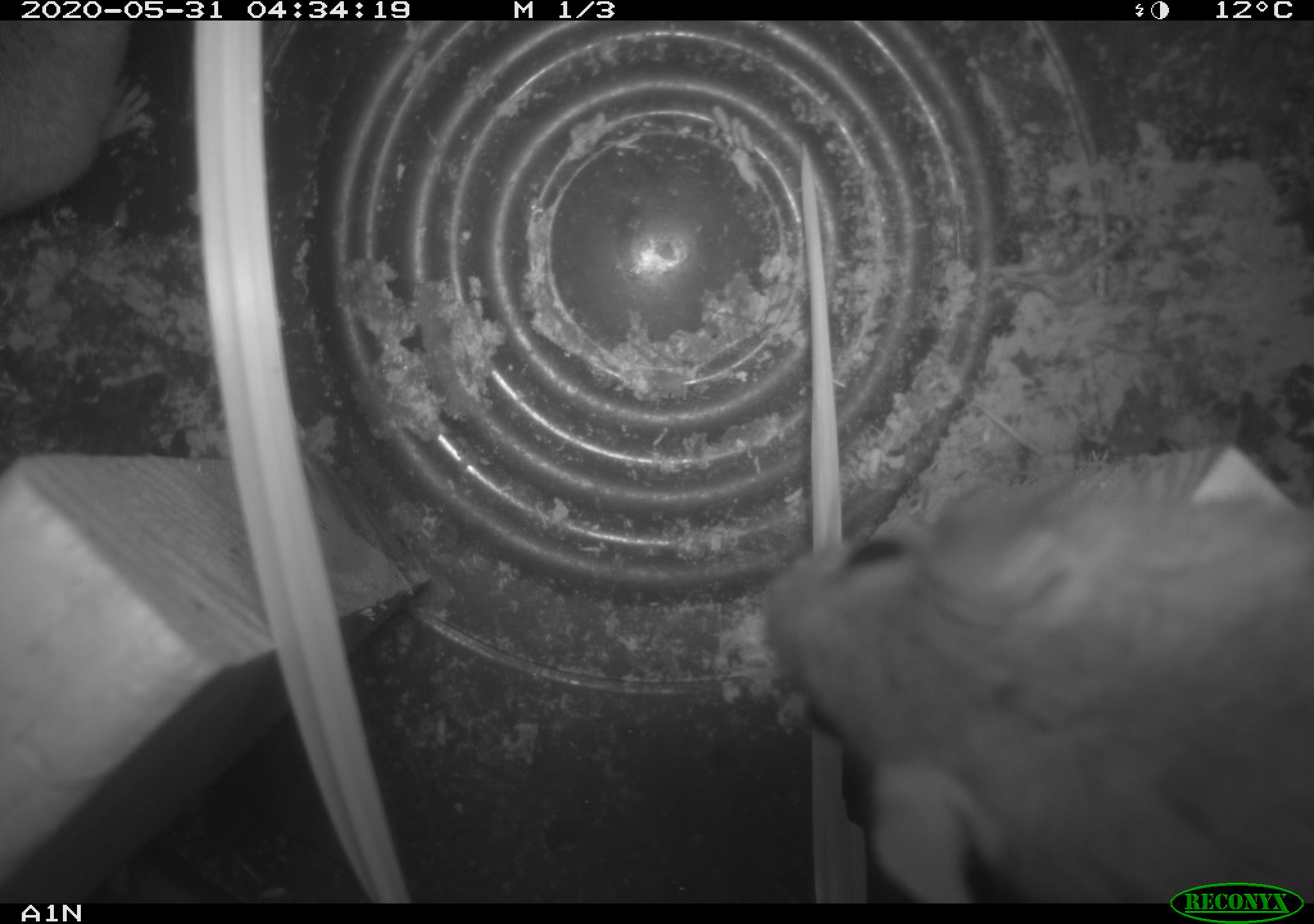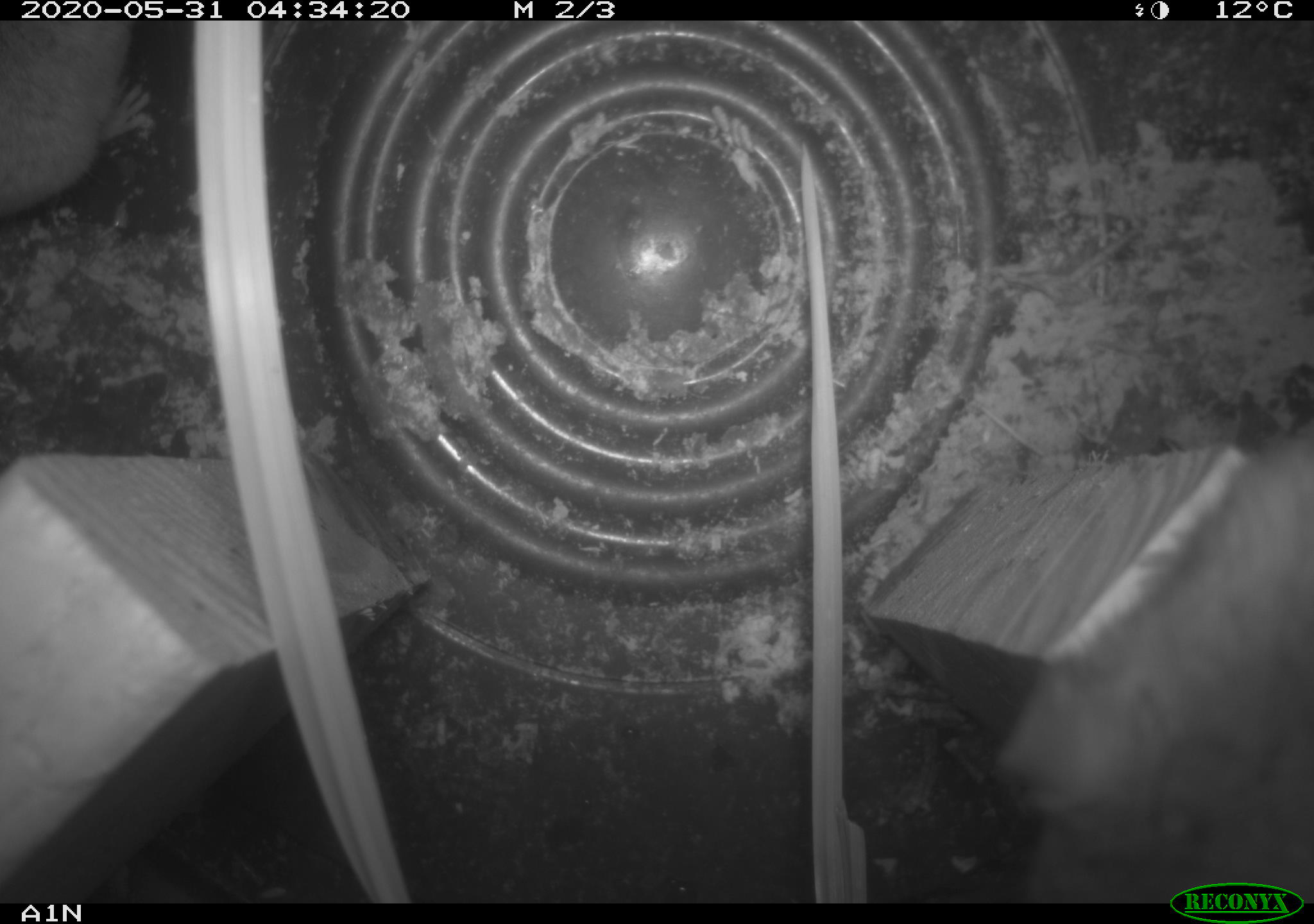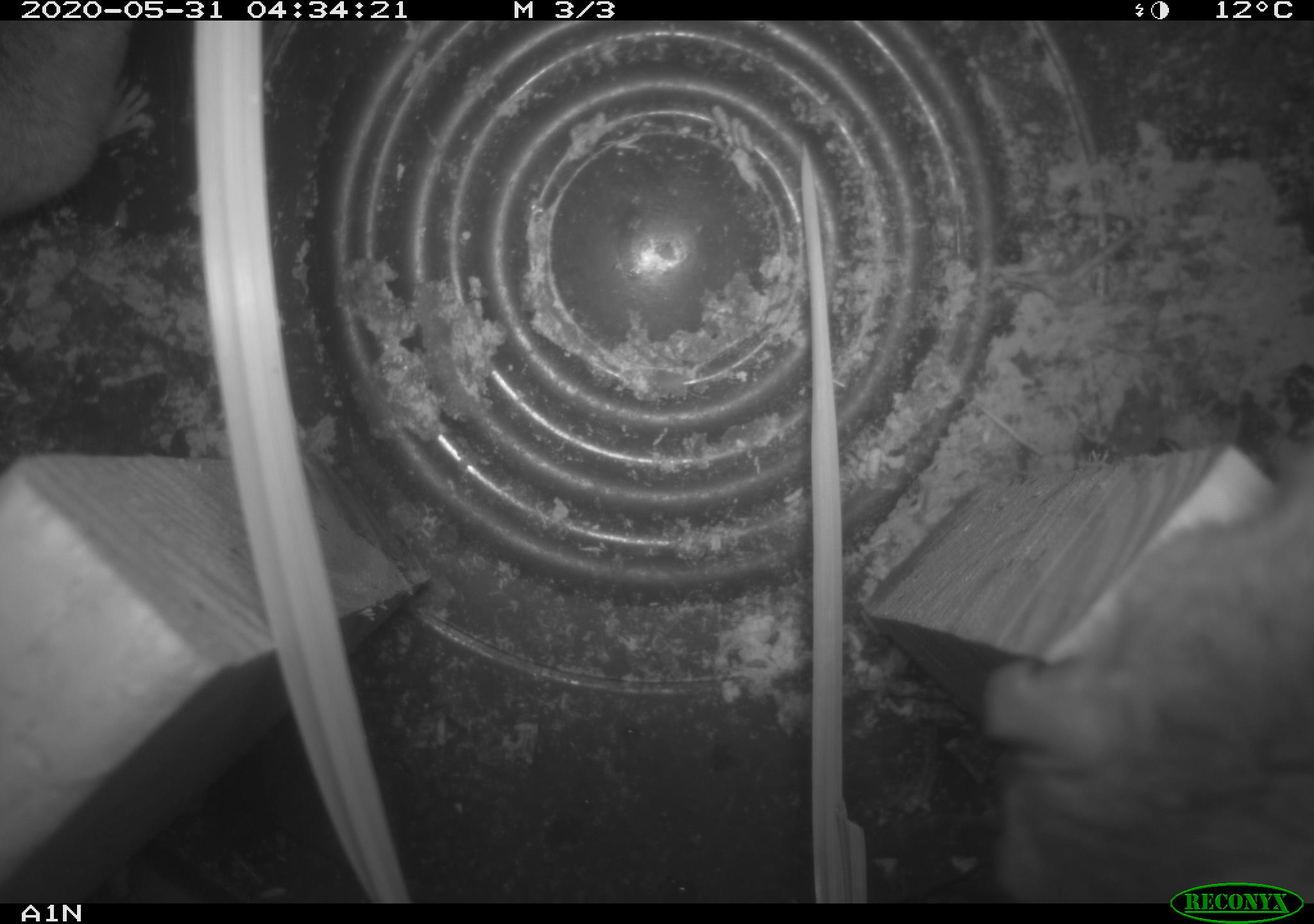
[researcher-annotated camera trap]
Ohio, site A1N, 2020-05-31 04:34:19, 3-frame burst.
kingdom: Animalia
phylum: Chordata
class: Mammalia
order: Rodentia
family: Cricetidae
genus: Peromyscus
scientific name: Peromyscus leucopus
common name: white-footed mouse